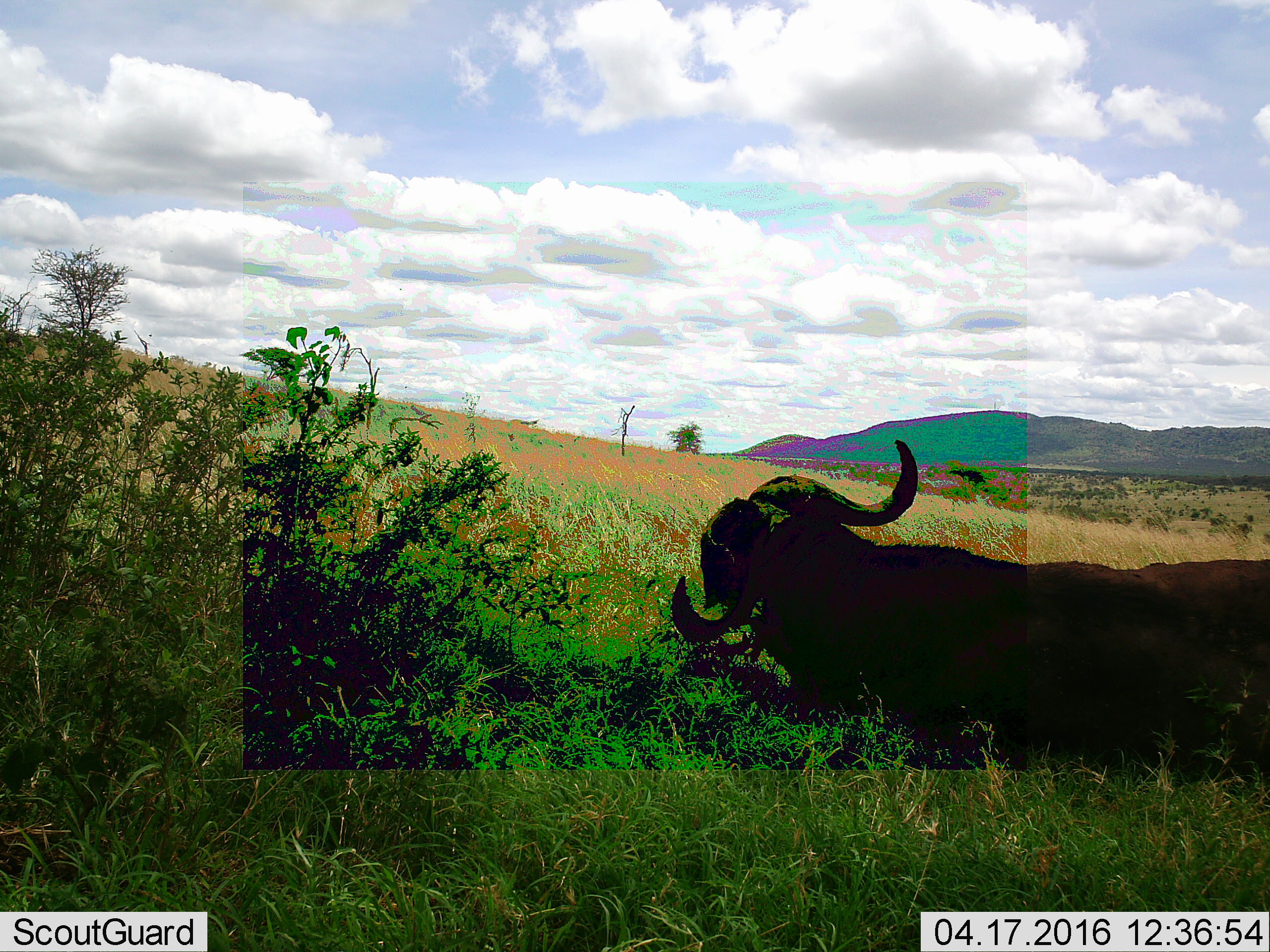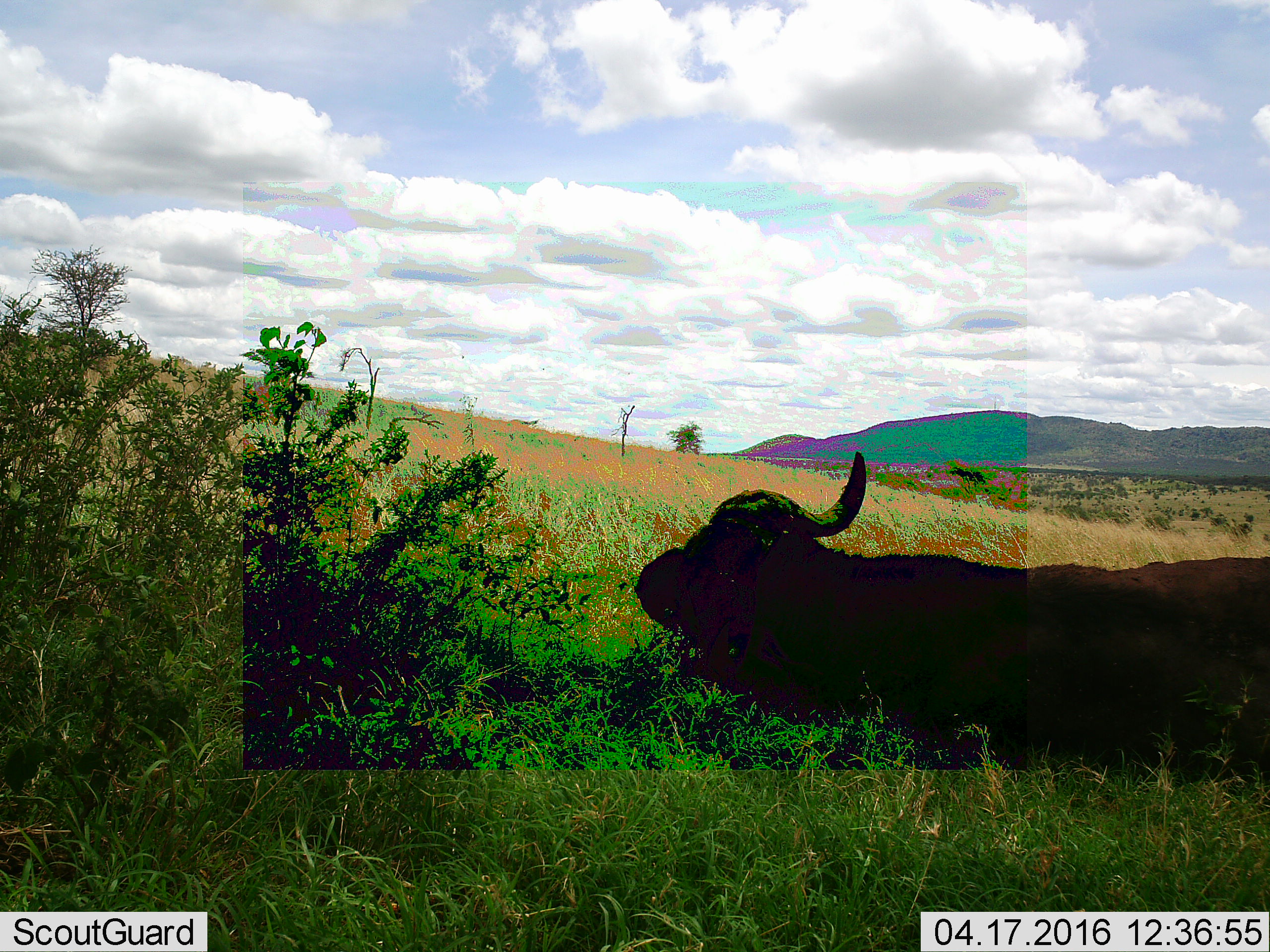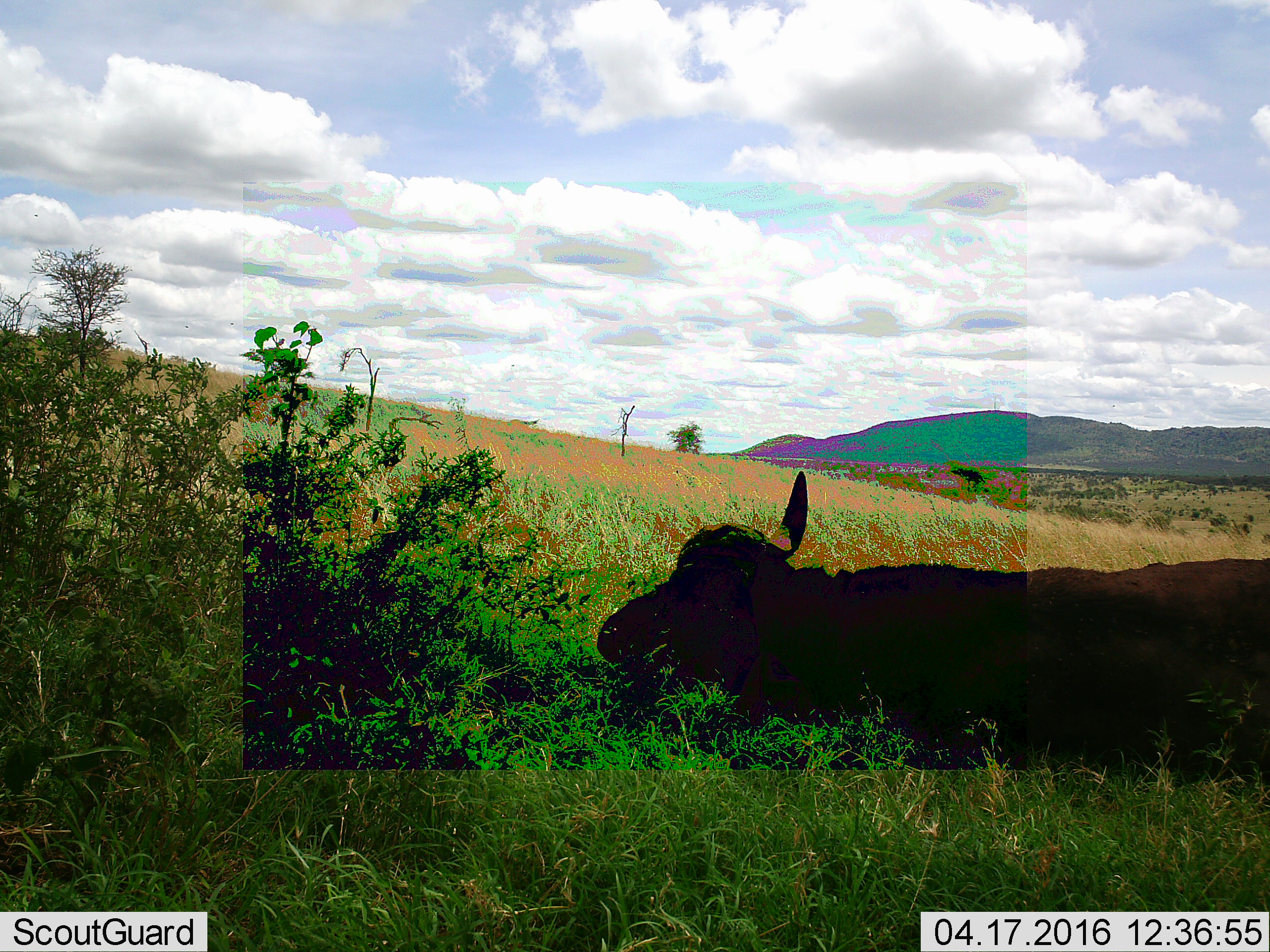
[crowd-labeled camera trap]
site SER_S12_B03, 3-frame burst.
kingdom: Animalia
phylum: Chordata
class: Mammalia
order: Artiodactyla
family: Bovidae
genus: Syncerus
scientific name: Syncerus caffer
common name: african buffalo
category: buffalo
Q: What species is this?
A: Buffalo (african buffalo) (Syncerus caffer).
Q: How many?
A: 1.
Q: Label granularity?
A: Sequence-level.